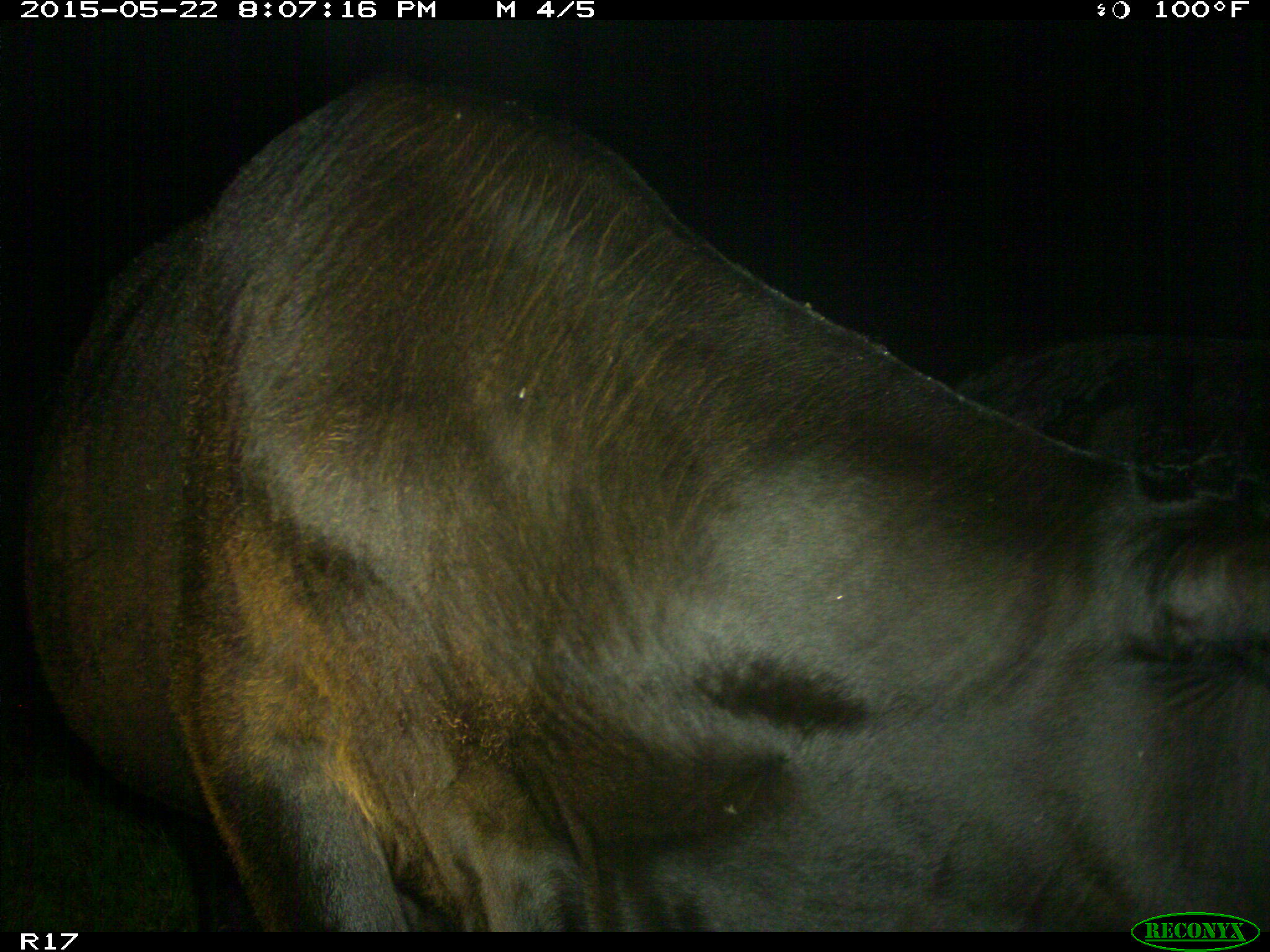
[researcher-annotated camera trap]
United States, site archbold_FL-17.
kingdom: Animalia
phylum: Chordata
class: Mammalia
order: Artiodactyla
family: Bovidae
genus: Bos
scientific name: Bos taurus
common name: domestic cow